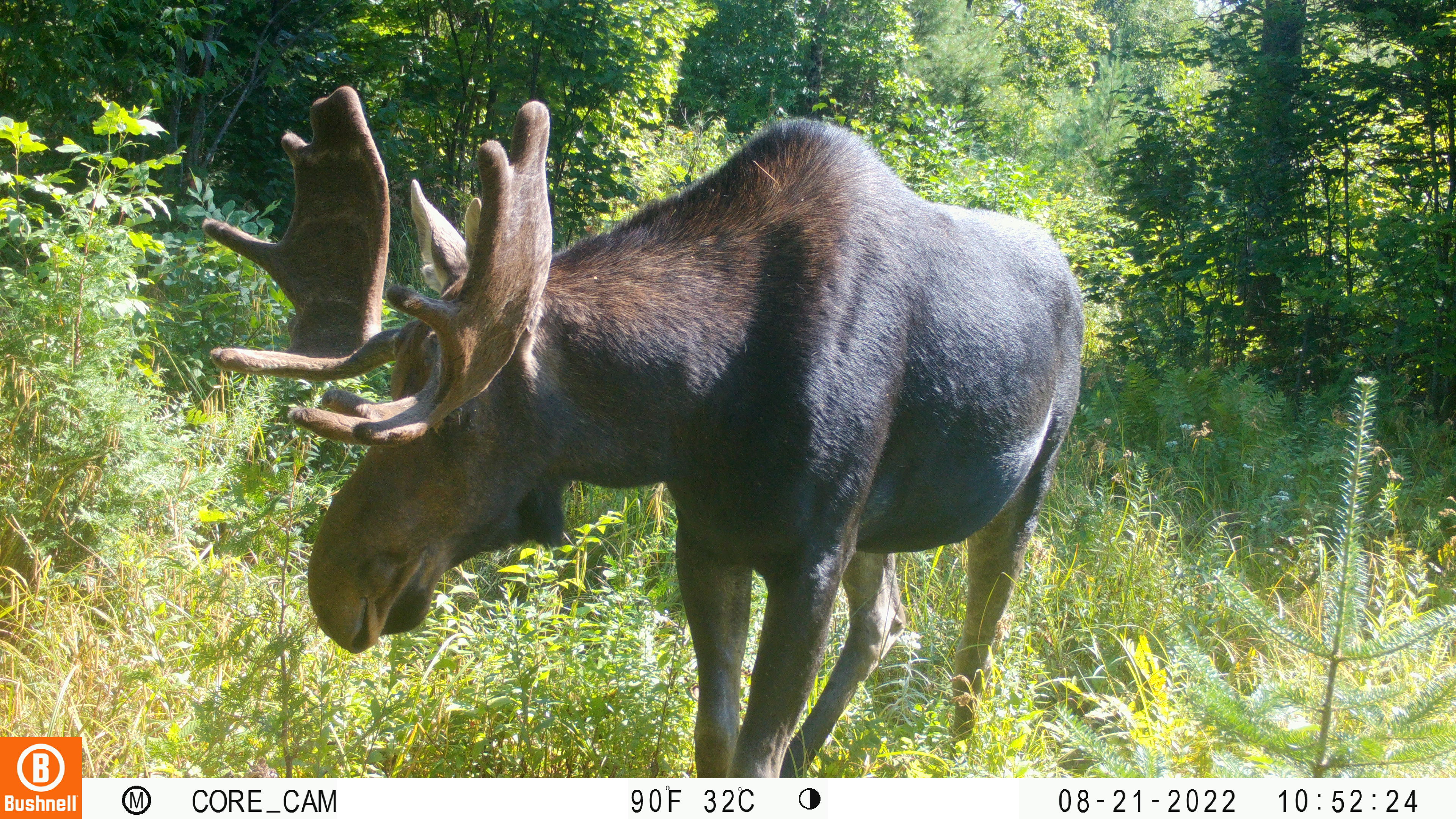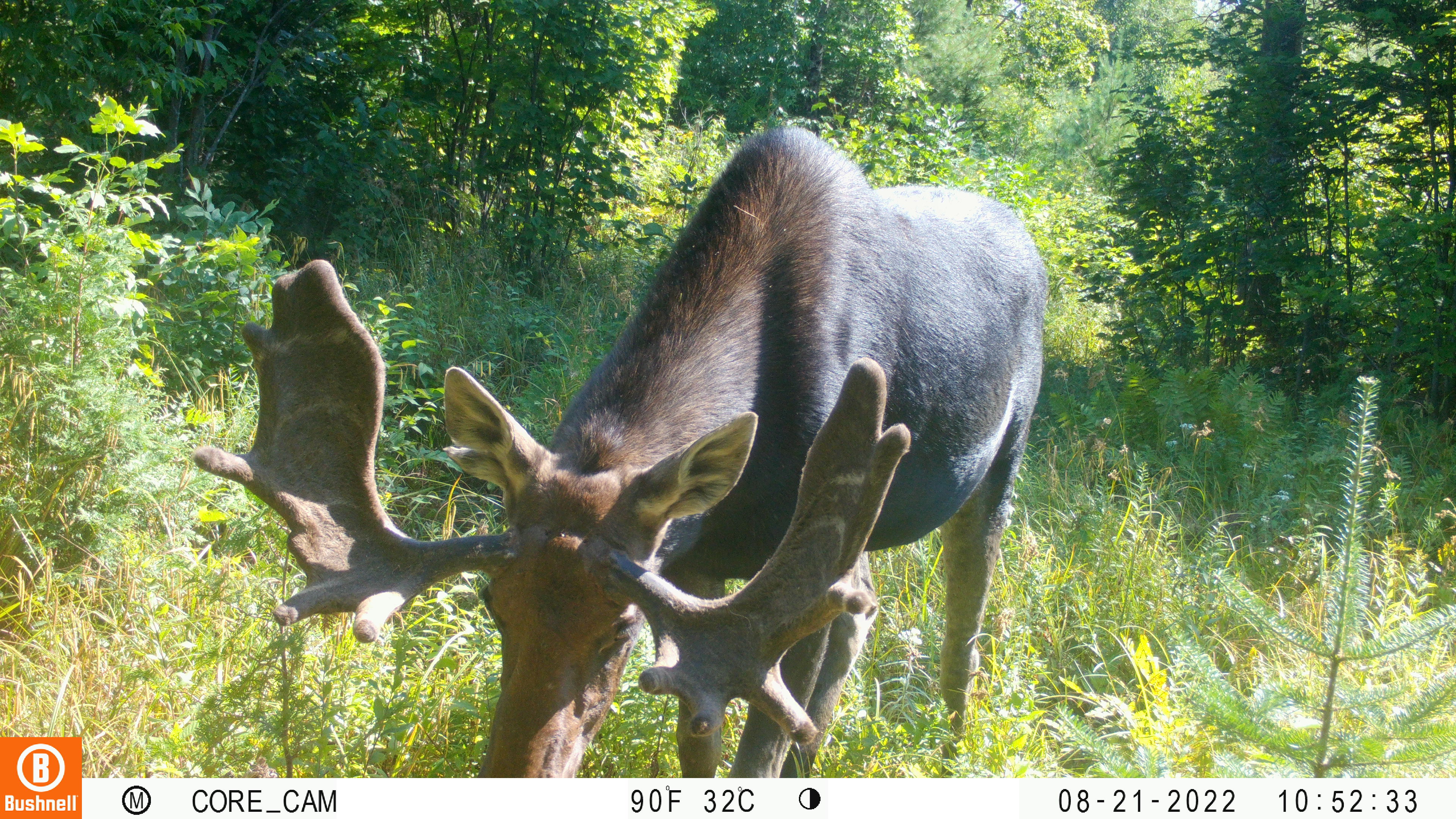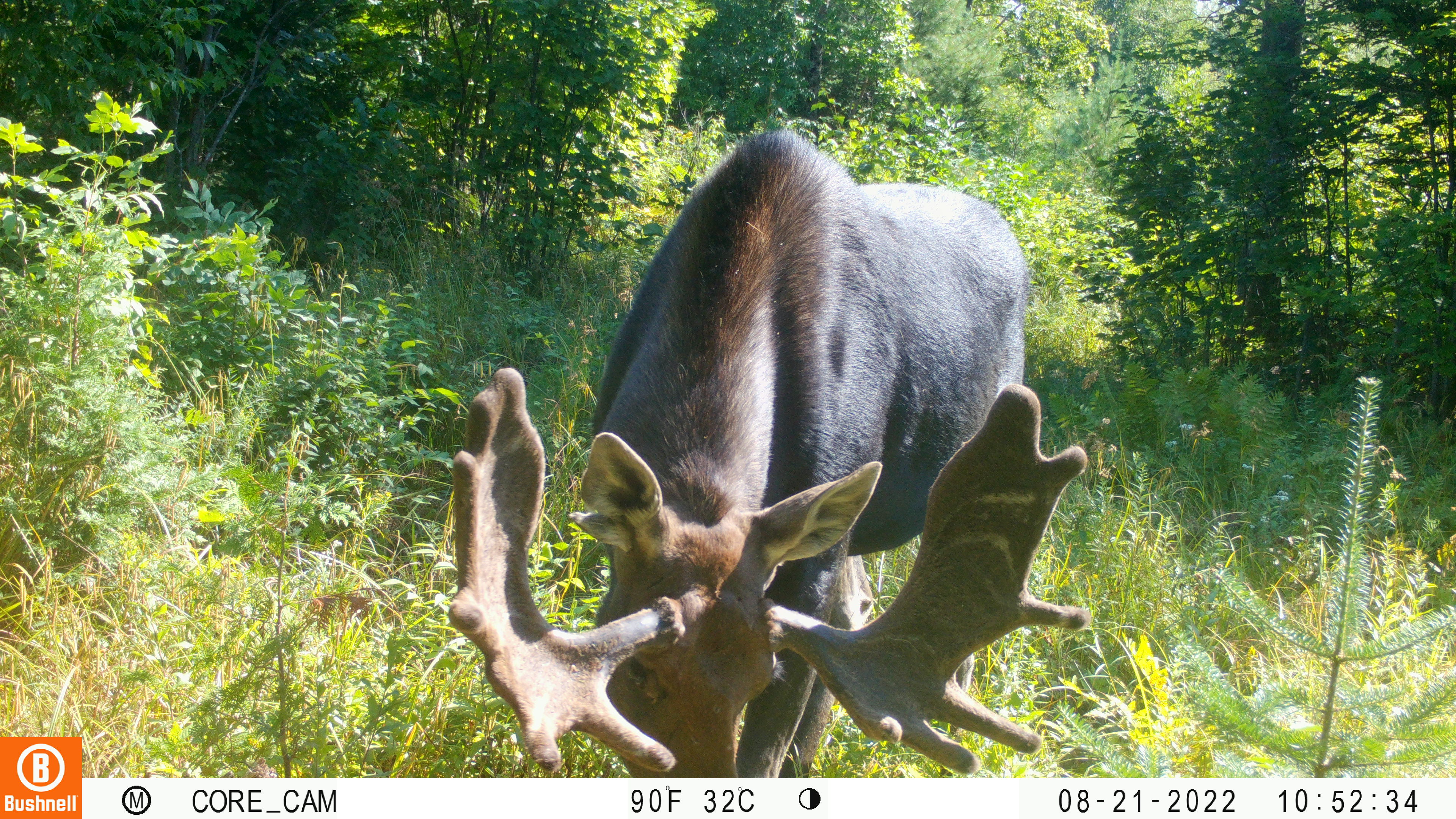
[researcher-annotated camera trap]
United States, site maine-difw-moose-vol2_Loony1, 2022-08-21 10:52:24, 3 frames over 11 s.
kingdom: Animalia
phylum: Chordata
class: Mammalia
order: Artiodactyla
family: Cervidae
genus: Alces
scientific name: Alces alces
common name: moose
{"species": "moose (Alces alces)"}